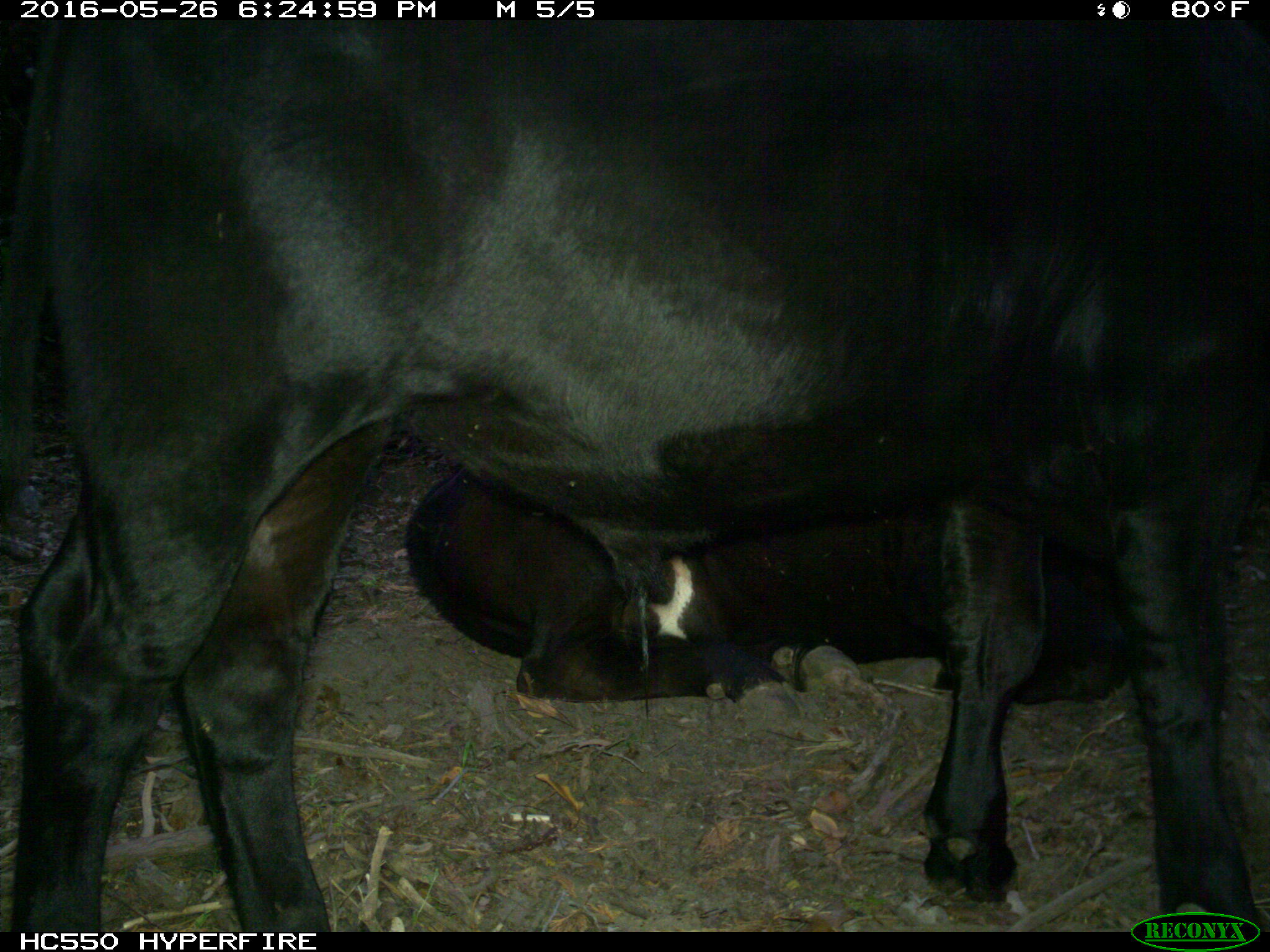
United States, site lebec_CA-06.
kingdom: Animalia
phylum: Chordata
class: Mammalia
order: Artiodactyla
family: Bovidae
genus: Bos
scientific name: Bos taurus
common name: domestic cow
Bos taurus (domestic cow).